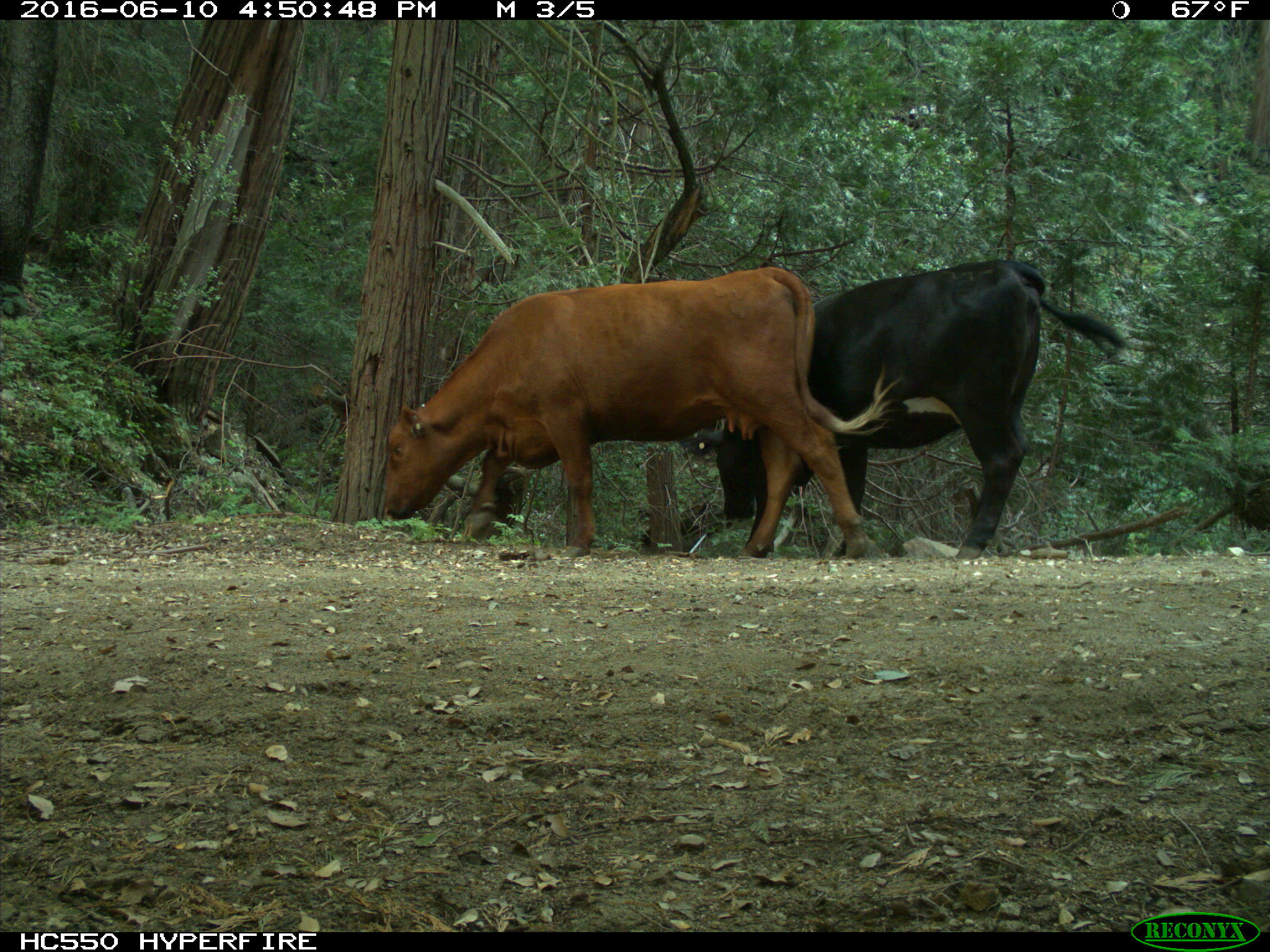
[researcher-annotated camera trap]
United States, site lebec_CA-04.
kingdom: Animalia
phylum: Chordata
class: Mammalia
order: Artiodactyla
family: Bovidae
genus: Bos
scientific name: Bos taurus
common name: domestic cow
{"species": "Bos taurus (domestic cow)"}